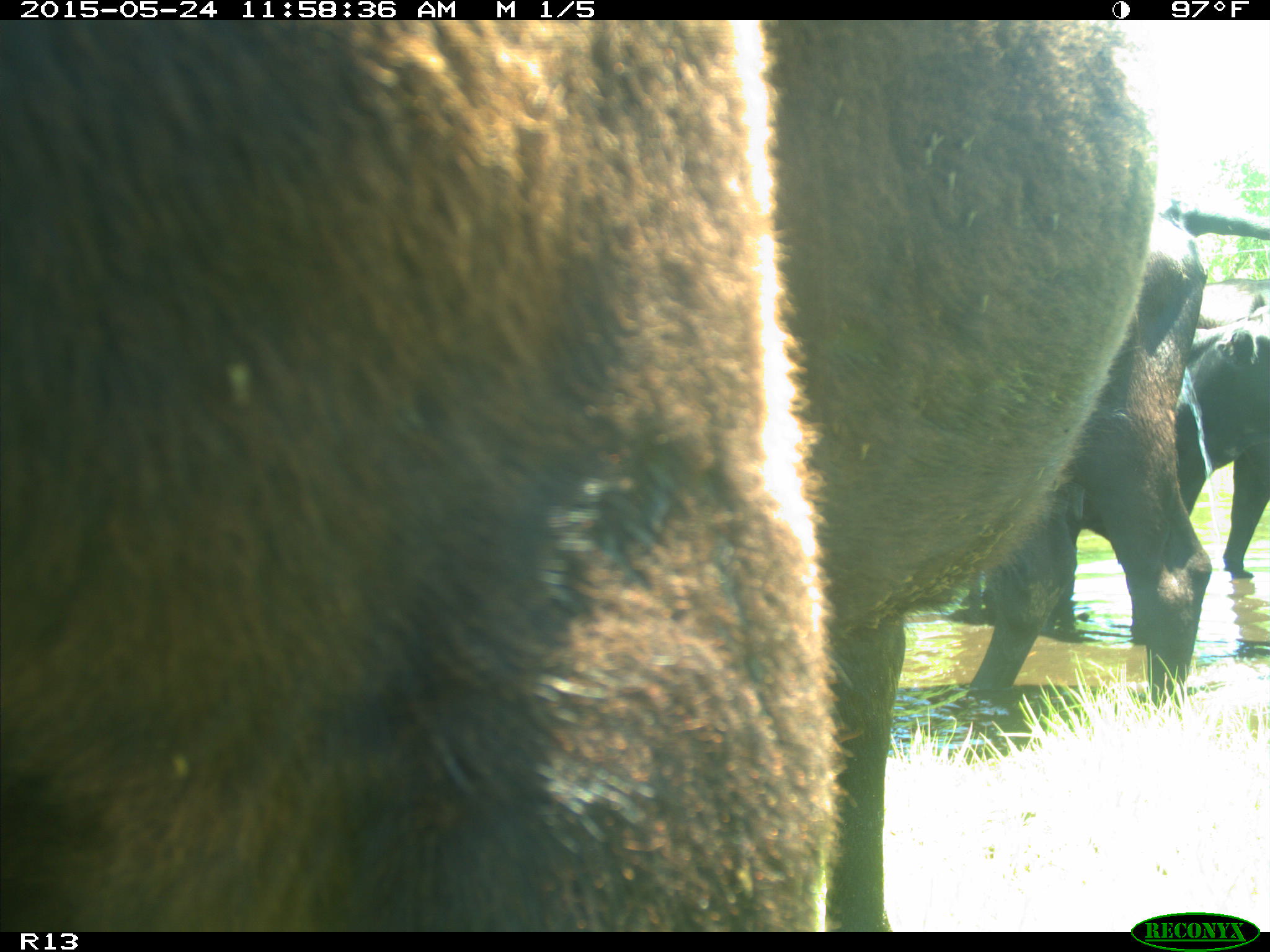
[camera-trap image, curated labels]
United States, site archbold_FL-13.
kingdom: Animalia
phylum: Chordata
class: Mammalia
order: Artiodactyla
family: Bovidae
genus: Bos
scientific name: Bos taurus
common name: domestic cow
Bos taurus (domestic cow).